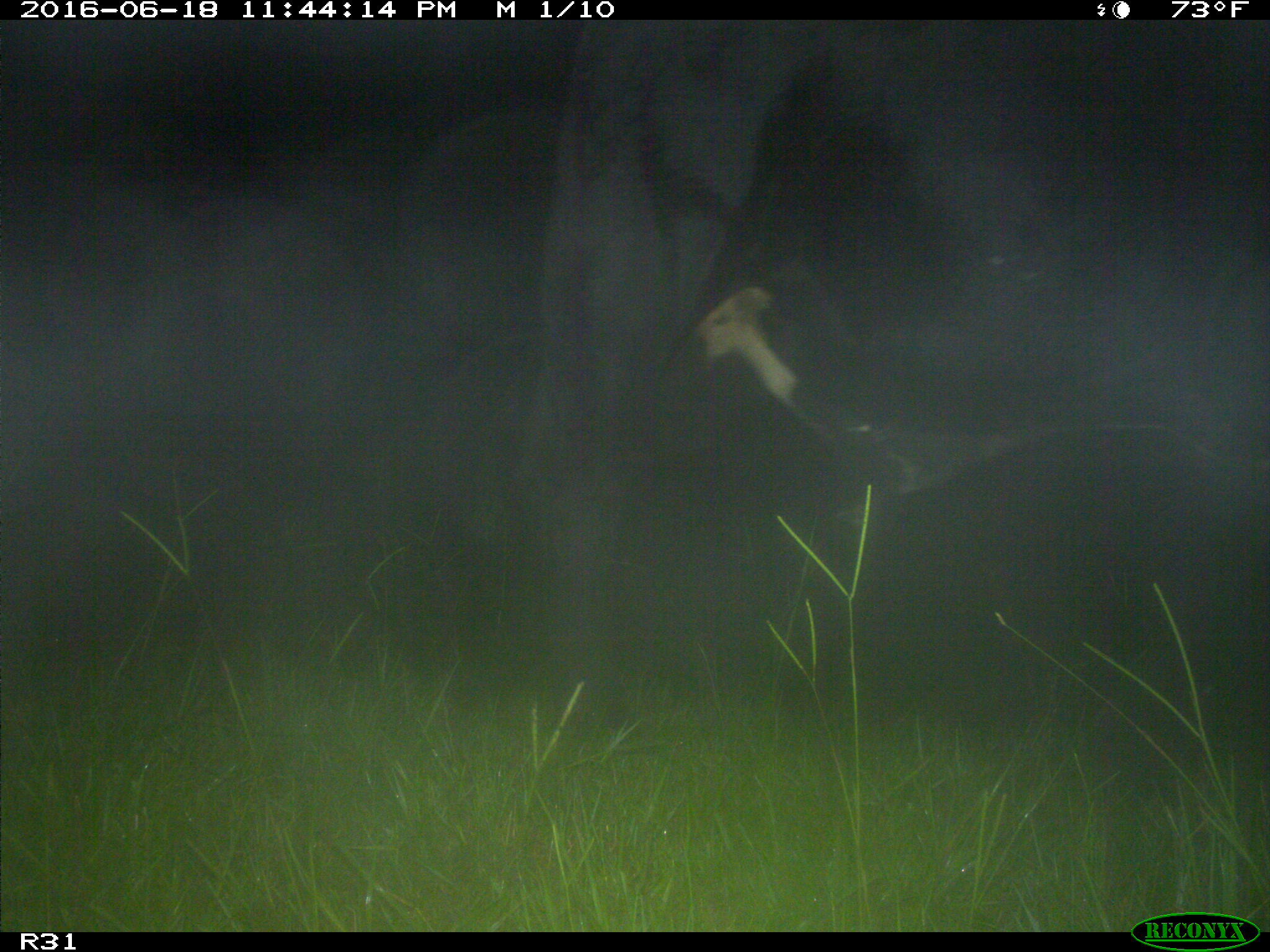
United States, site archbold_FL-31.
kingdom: Animalia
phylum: Chordata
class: Mammalia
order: Artiodactyla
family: Bovidae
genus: Bos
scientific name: Bos taurus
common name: domestic cow